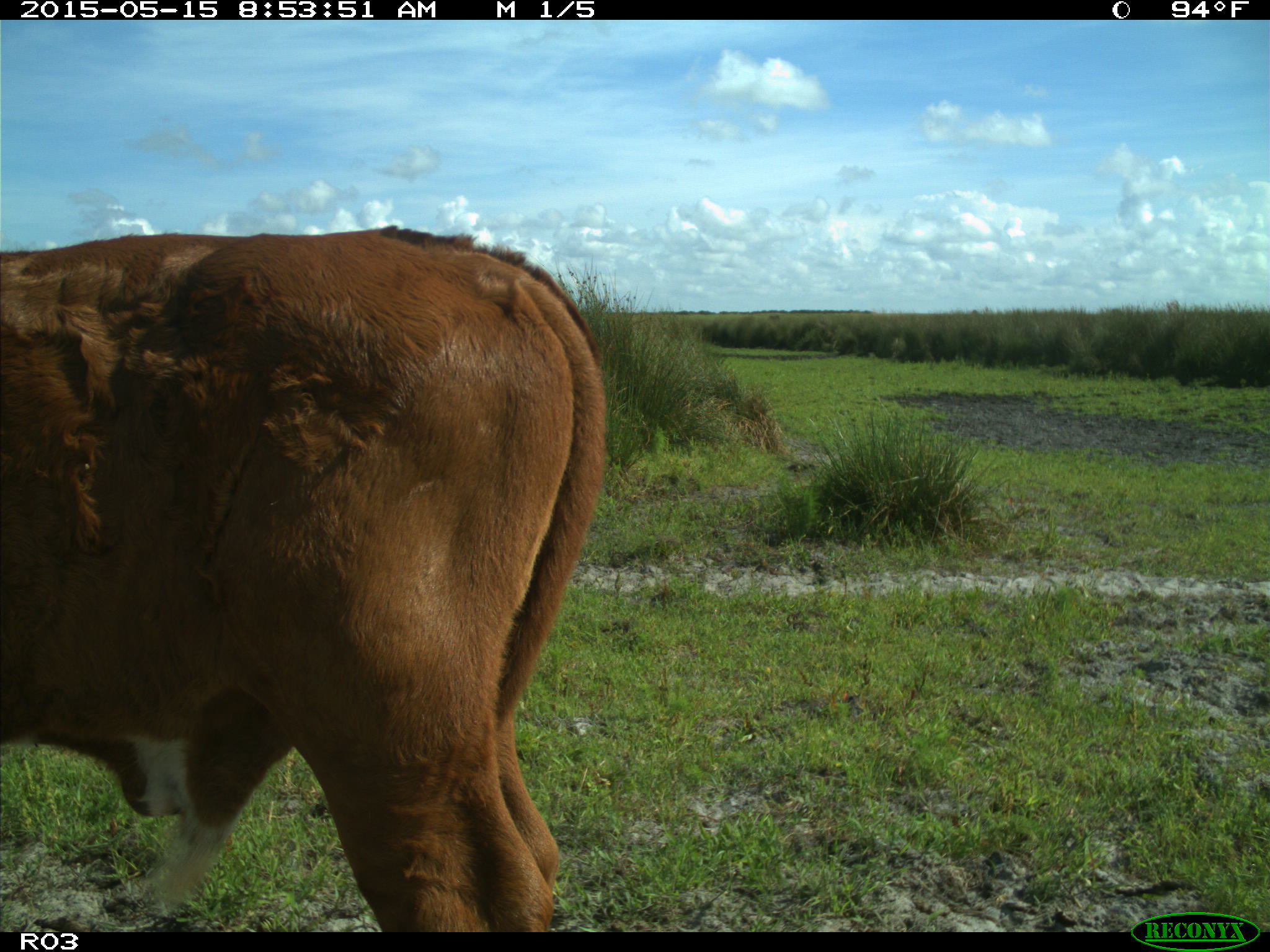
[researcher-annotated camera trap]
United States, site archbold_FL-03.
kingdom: Animalia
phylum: Chordata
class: Mammalia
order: Artiodactyla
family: Bovidae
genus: Bos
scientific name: Bos taurus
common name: domestic cow